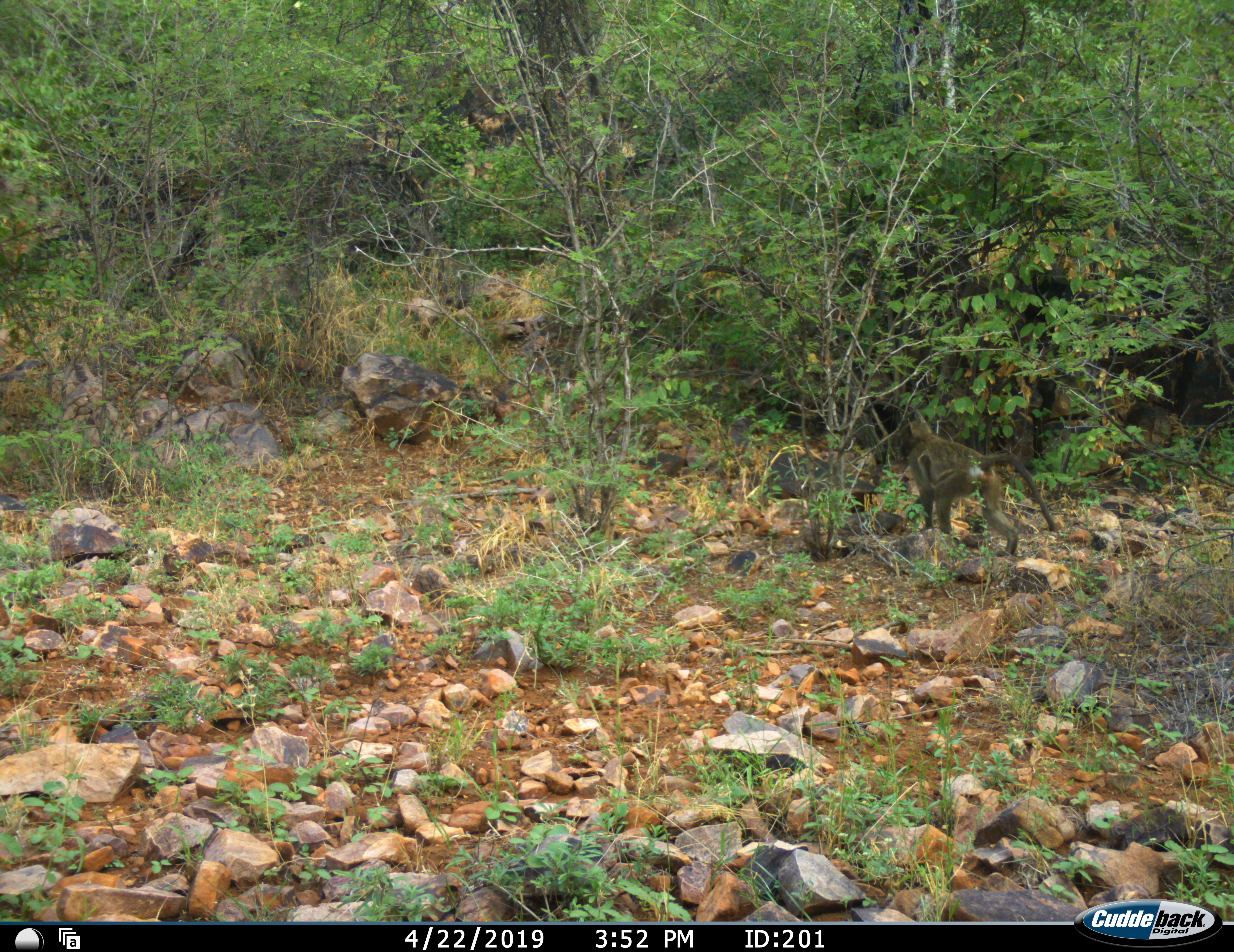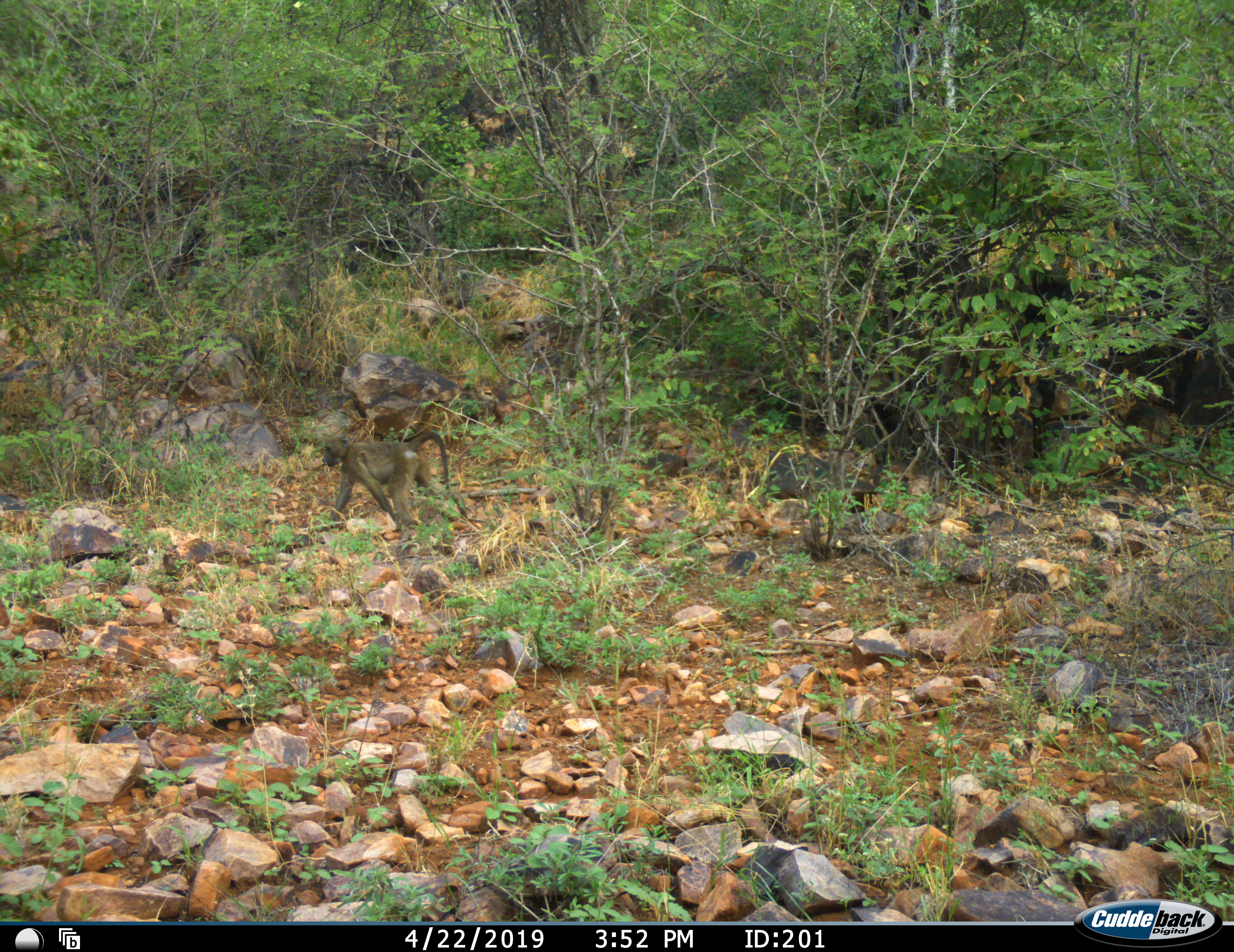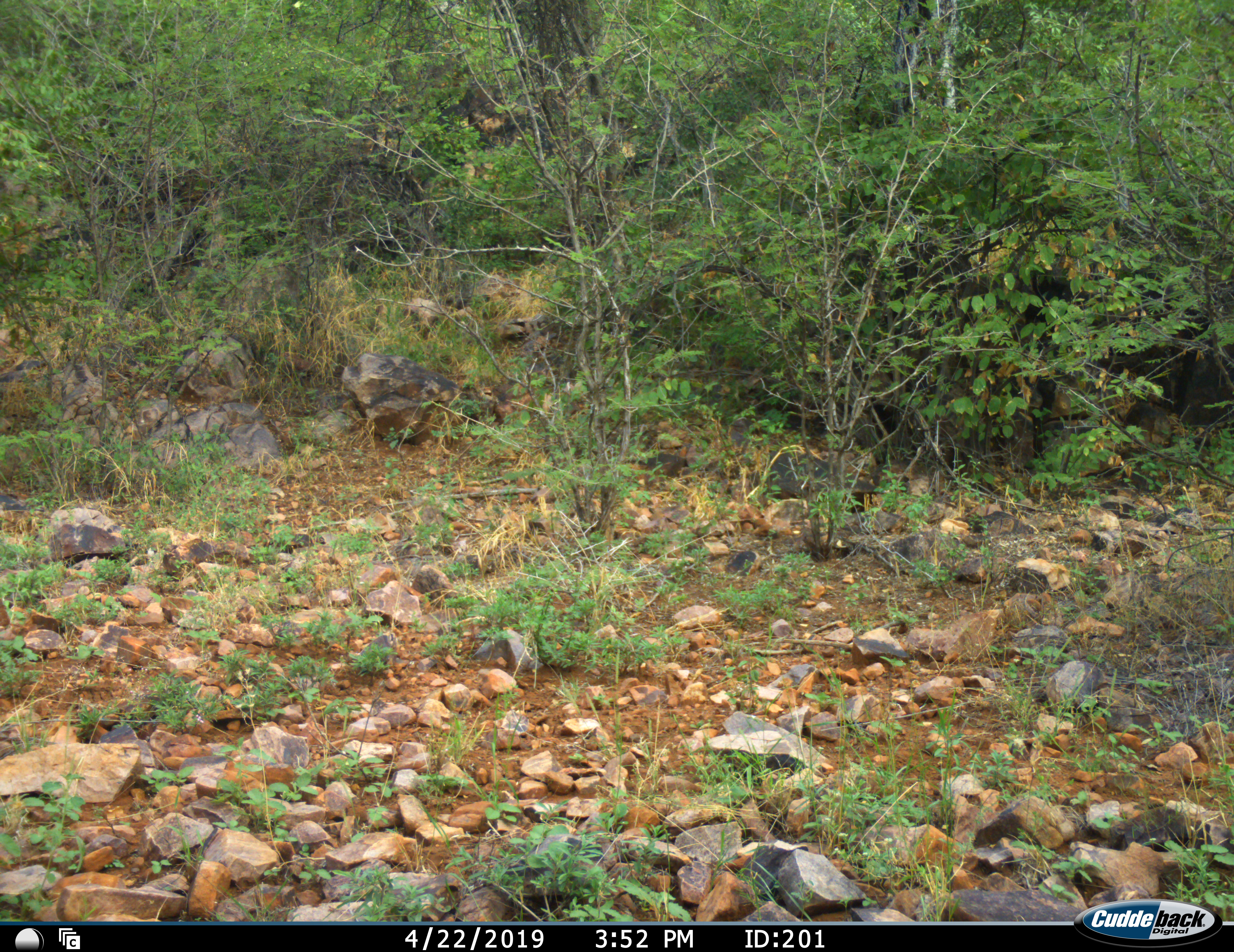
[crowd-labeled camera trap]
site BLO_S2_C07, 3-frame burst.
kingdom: Animalia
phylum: Chordata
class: Mammalia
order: Primates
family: Cercopithecidae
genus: Papio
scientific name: Papio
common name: baboon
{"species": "baboon (Papio)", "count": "1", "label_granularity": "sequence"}